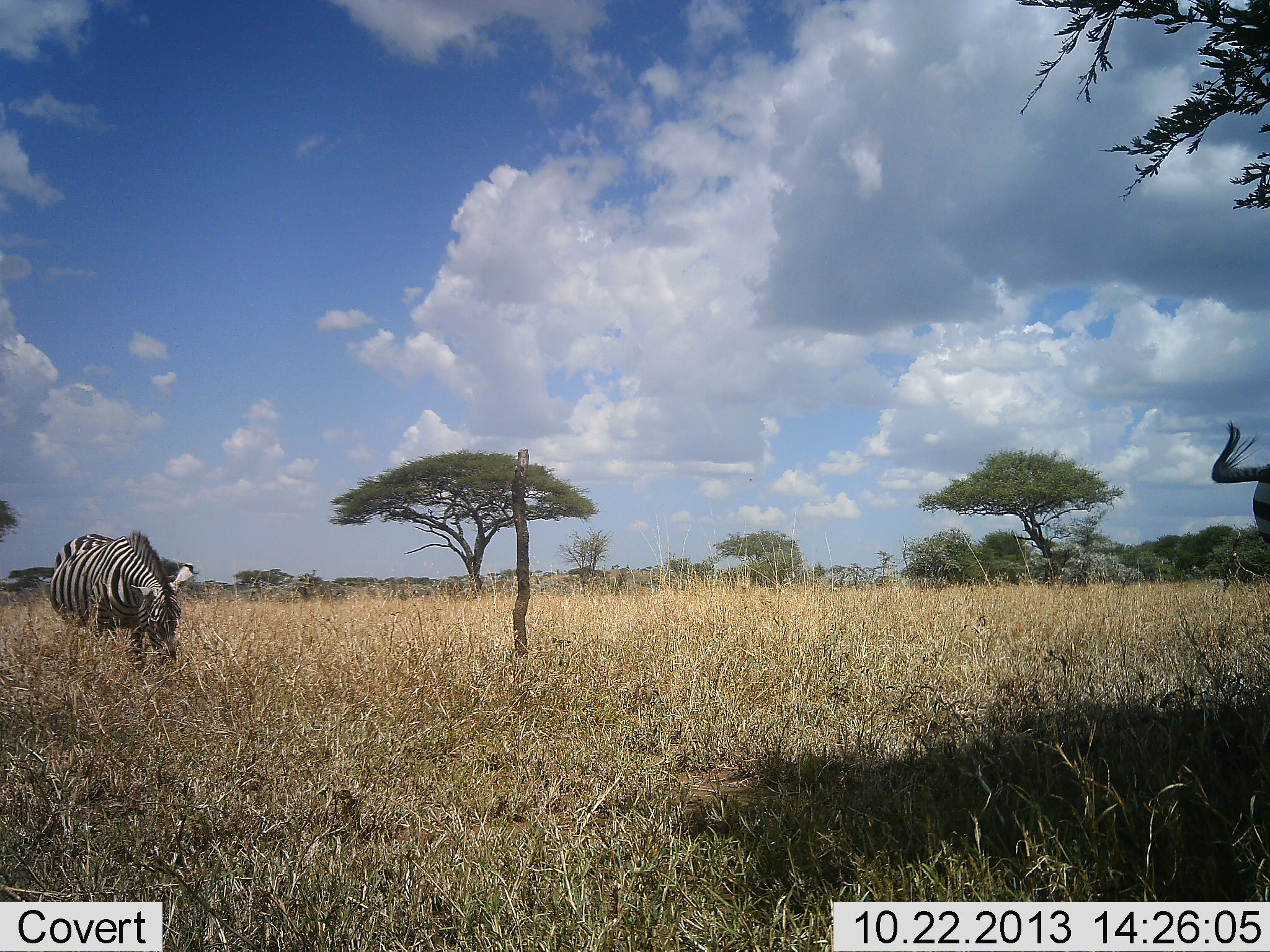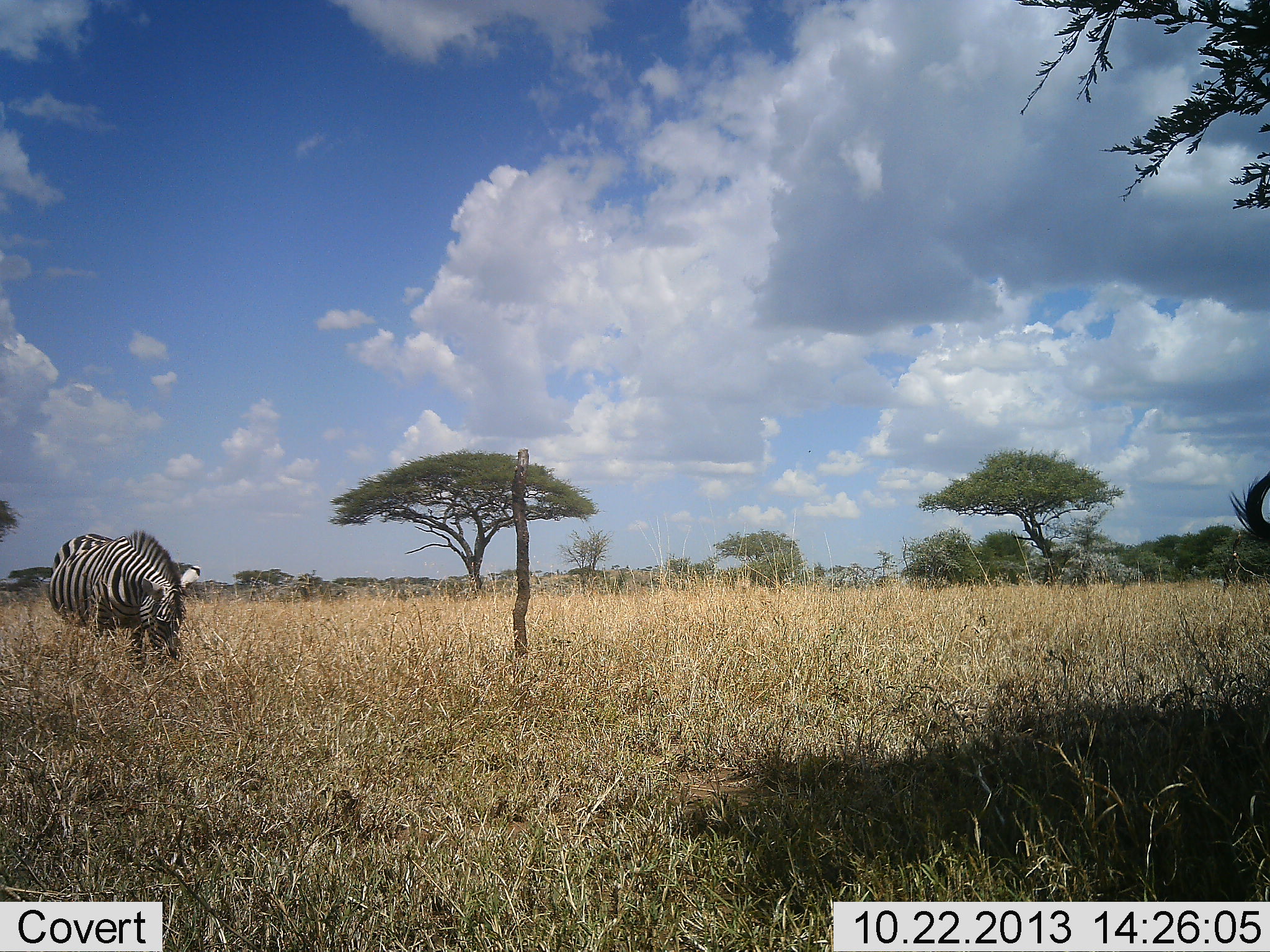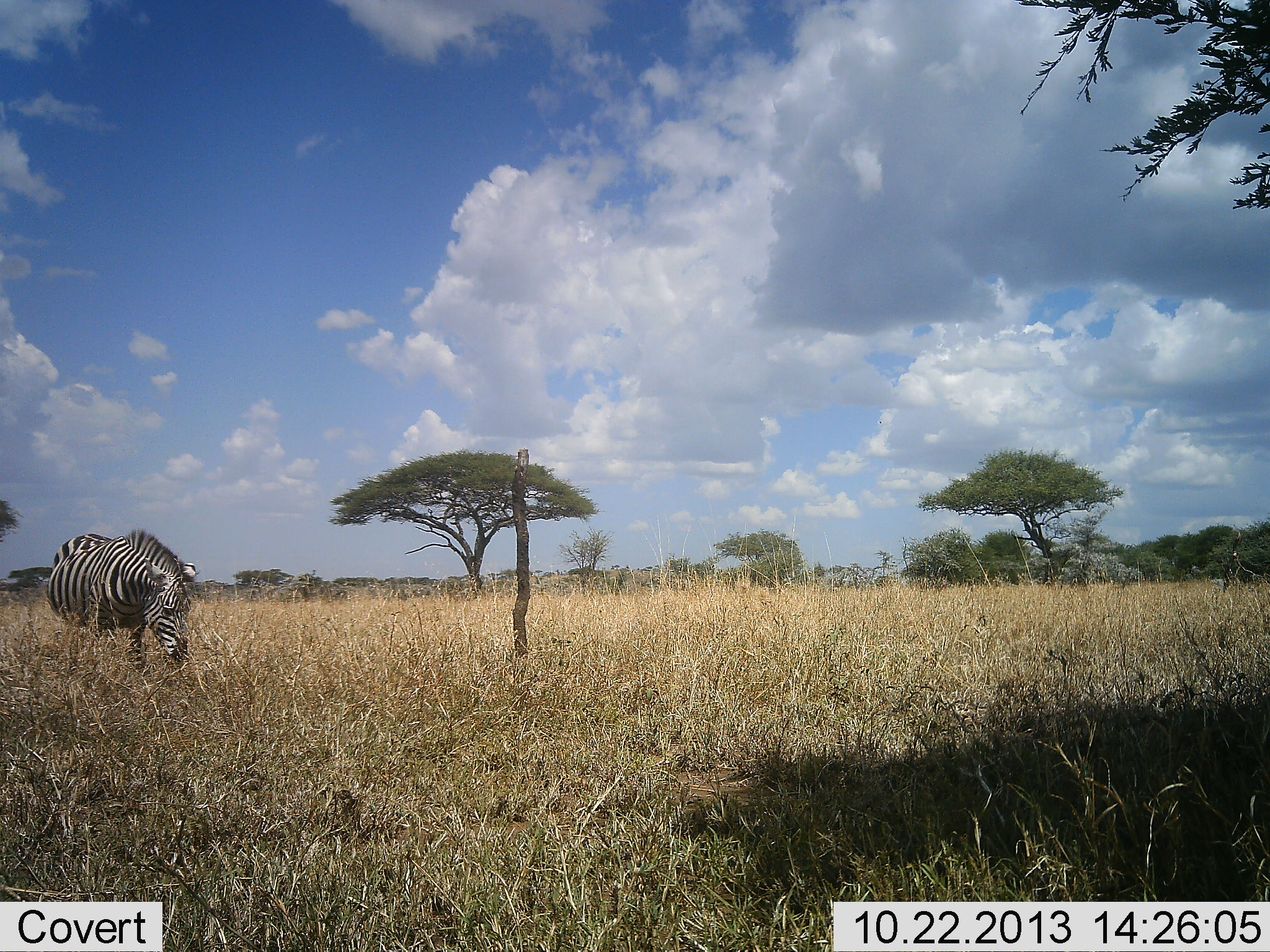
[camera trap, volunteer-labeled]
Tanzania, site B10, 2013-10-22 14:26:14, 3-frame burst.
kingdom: Animalia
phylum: Chordata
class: Mammalia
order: Perissodactyla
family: Equidae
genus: Equus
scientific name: Equus quagga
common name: plains zebra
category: zebra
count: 2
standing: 50%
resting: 7%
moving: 4%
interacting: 0%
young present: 0%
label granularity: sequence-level